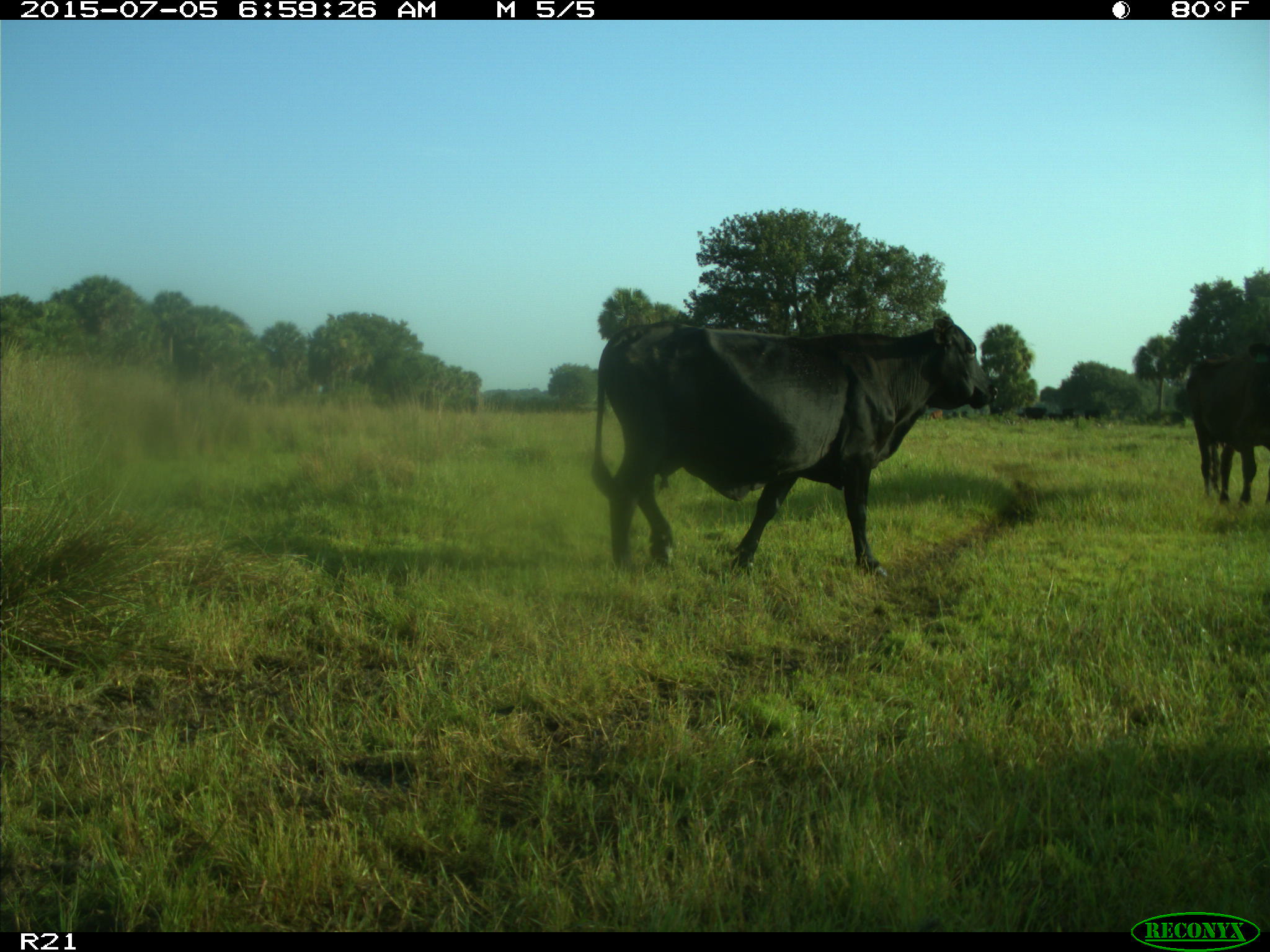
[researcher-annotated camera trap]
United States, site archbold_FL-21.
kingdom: Animalia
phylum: Chordata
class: Mammalia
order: Artiodactyla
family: Bovidae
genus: Bos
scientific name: Bos taurus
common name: domestic cow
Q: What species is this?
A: Bos taurus (domestic cow).